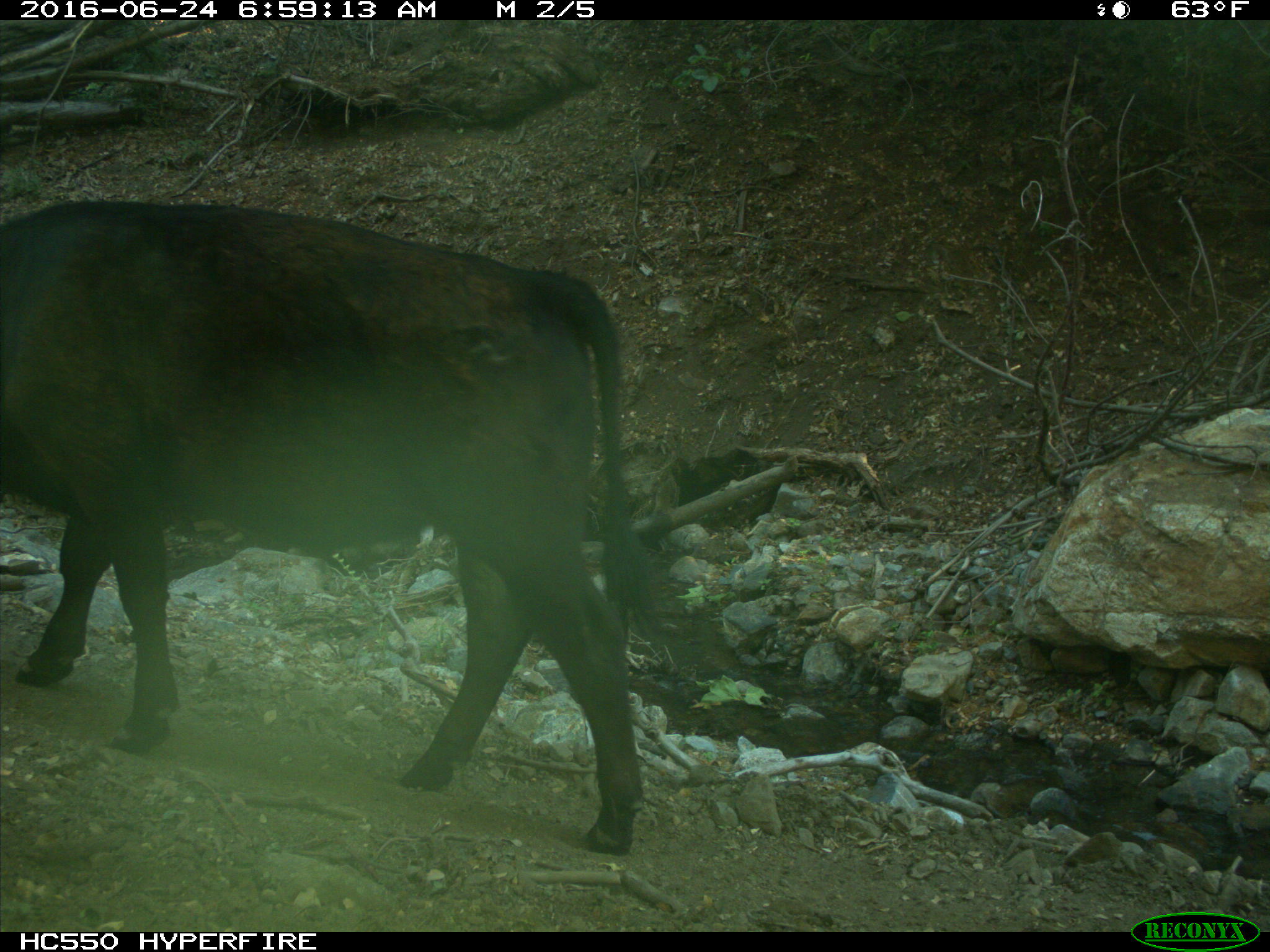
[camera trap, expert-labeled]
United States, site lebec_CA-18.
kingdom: Animalia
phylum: Chordata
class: Mammalia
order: Artiodactyla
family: Bovidae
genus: Bos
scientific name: Bos taurus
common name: domestic cow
Bos taurus (domestic cow).